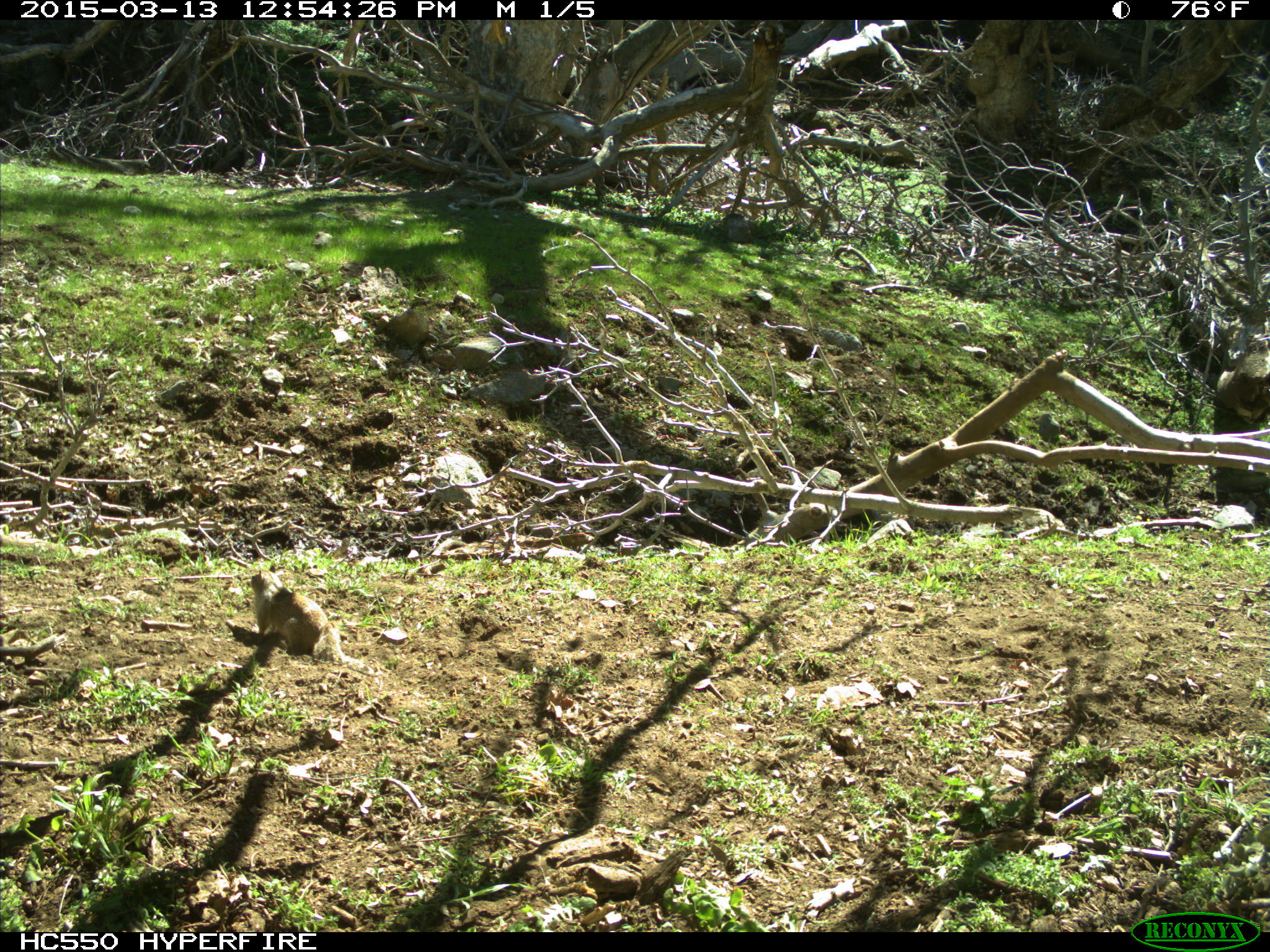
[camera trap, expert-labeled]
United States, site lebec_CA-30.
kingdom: Animalia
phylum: Chordata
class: Mammalia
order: Rodentia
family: Sciuridae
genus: Otospermophilus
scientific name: Otospermophilus beecheyi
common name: california ground squirrel